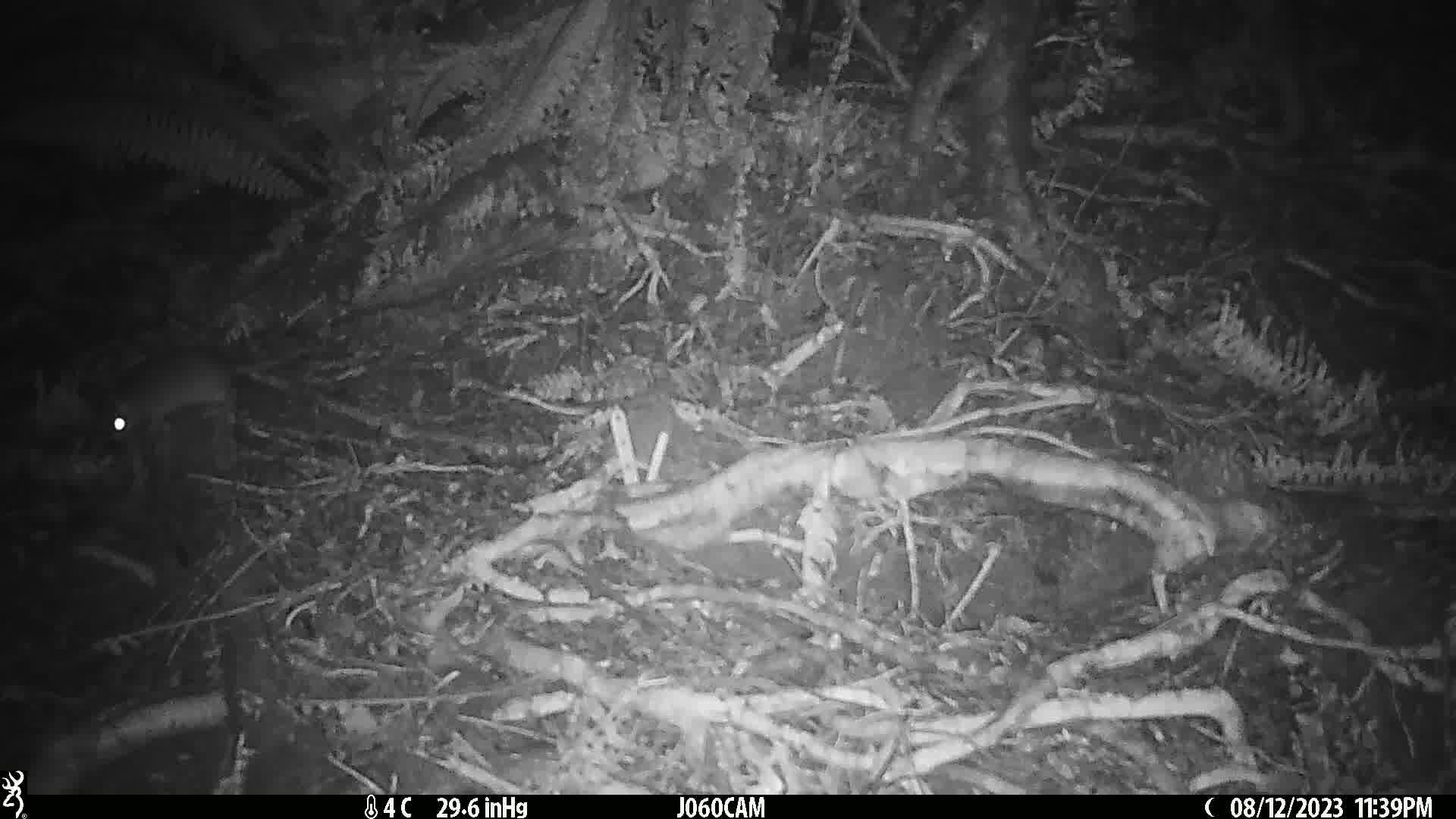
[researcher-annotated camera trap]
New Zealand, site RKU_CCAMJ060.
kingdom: Animalia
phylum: Chordata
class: Mammalia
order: Rodentia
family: Muridae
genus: Rattus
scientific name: Rattus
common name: rat